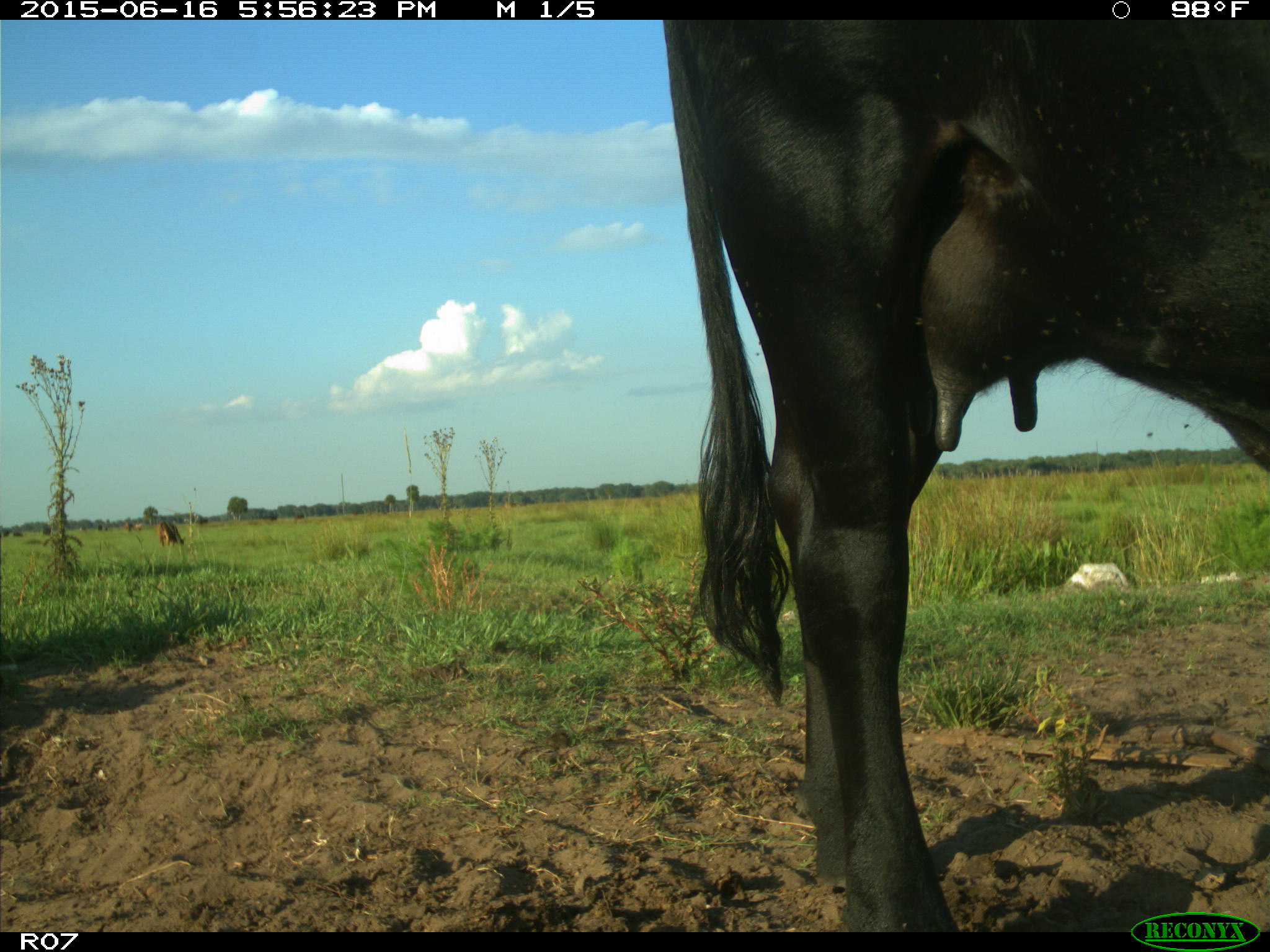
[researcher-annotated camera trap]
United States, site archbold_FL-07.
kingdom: Animalia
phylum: Chordata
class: Mammalia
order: Artiodactyla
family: Bovidae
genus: Bos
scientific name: Bos taurus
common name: domestic cow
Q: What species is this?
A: Bos taurus (domestic cow).